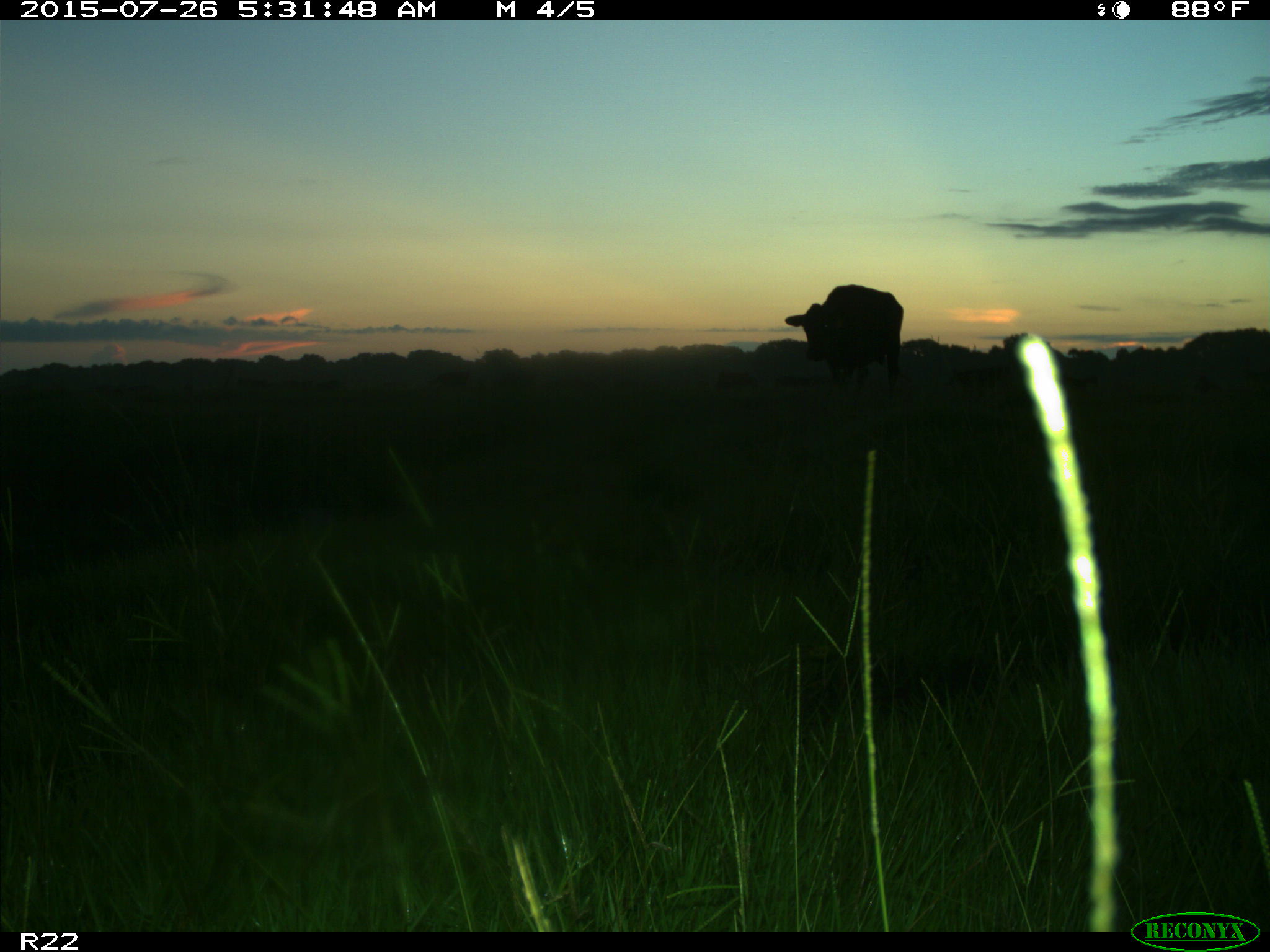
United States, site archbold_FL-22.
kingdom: Animalia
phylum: Chordata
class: Mammalia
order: Artiodactyla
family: Bovidae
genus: Bos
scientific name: Bos taurus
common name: domestic cow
Bos taurus (domestic cow).